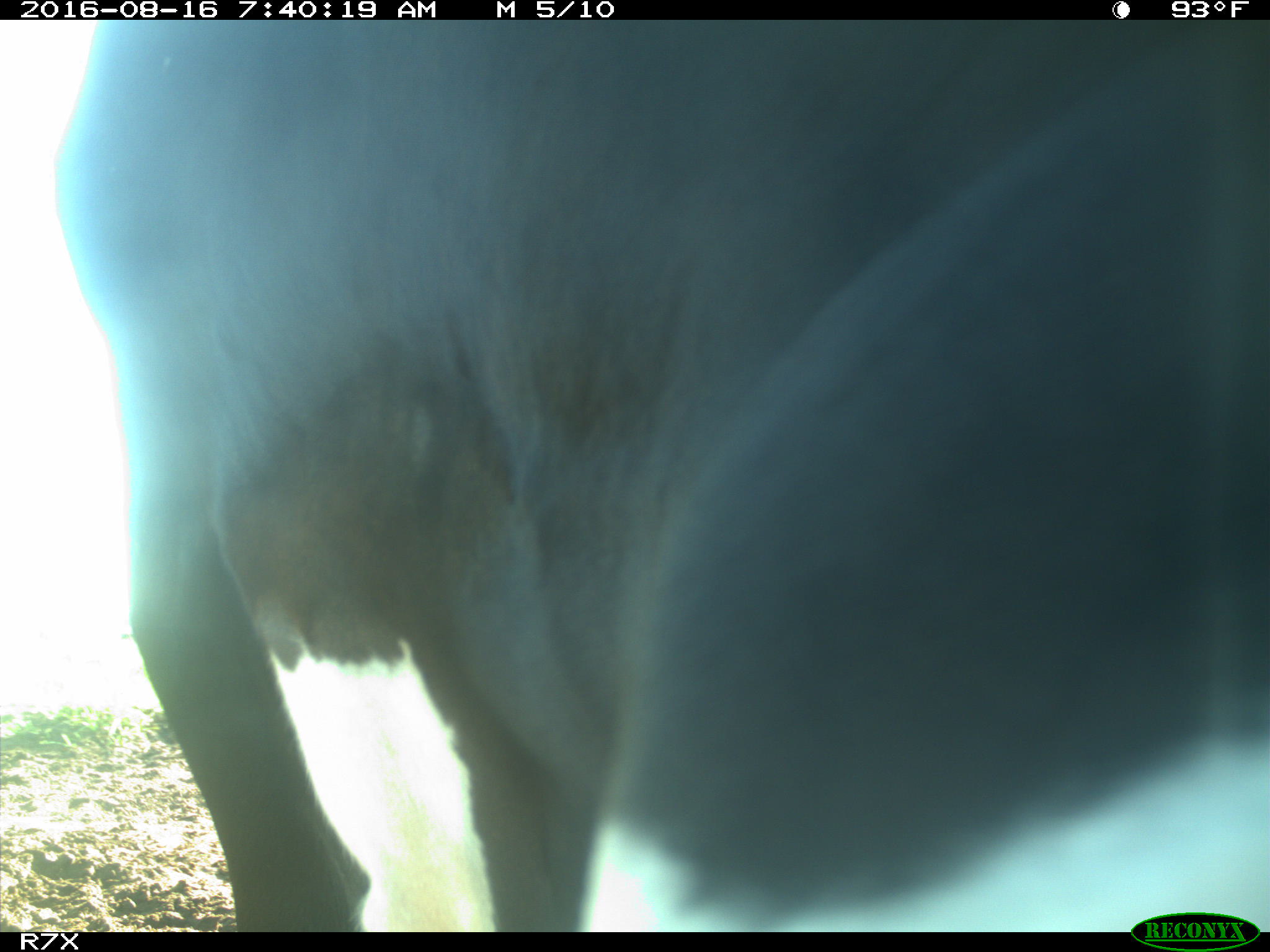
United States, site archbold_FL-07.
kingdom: Animalia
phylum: Chordata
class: Mammalia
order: Artiodactyla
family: Bovidae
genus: Bos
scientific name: Bos taurus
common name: domestic cow